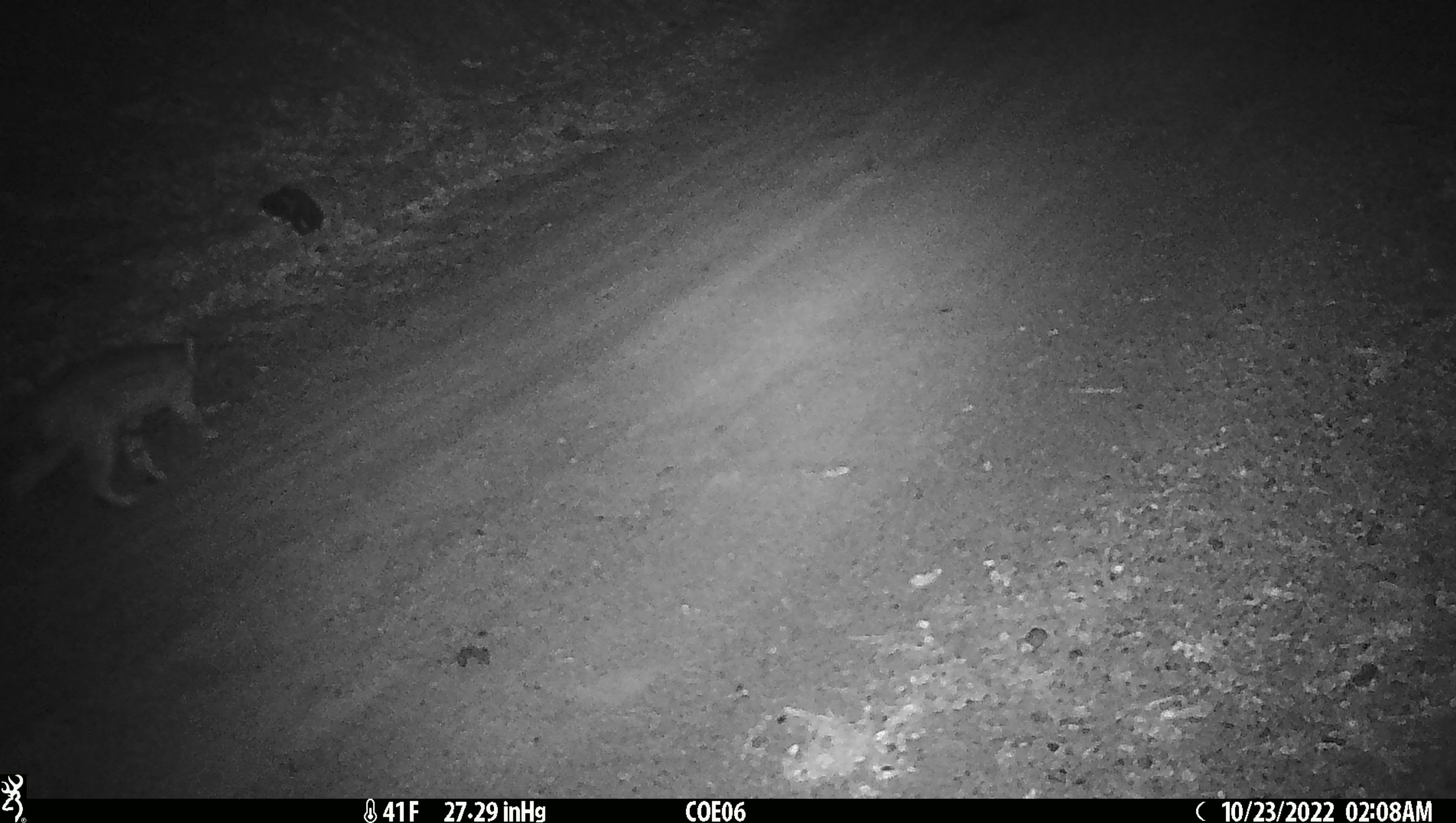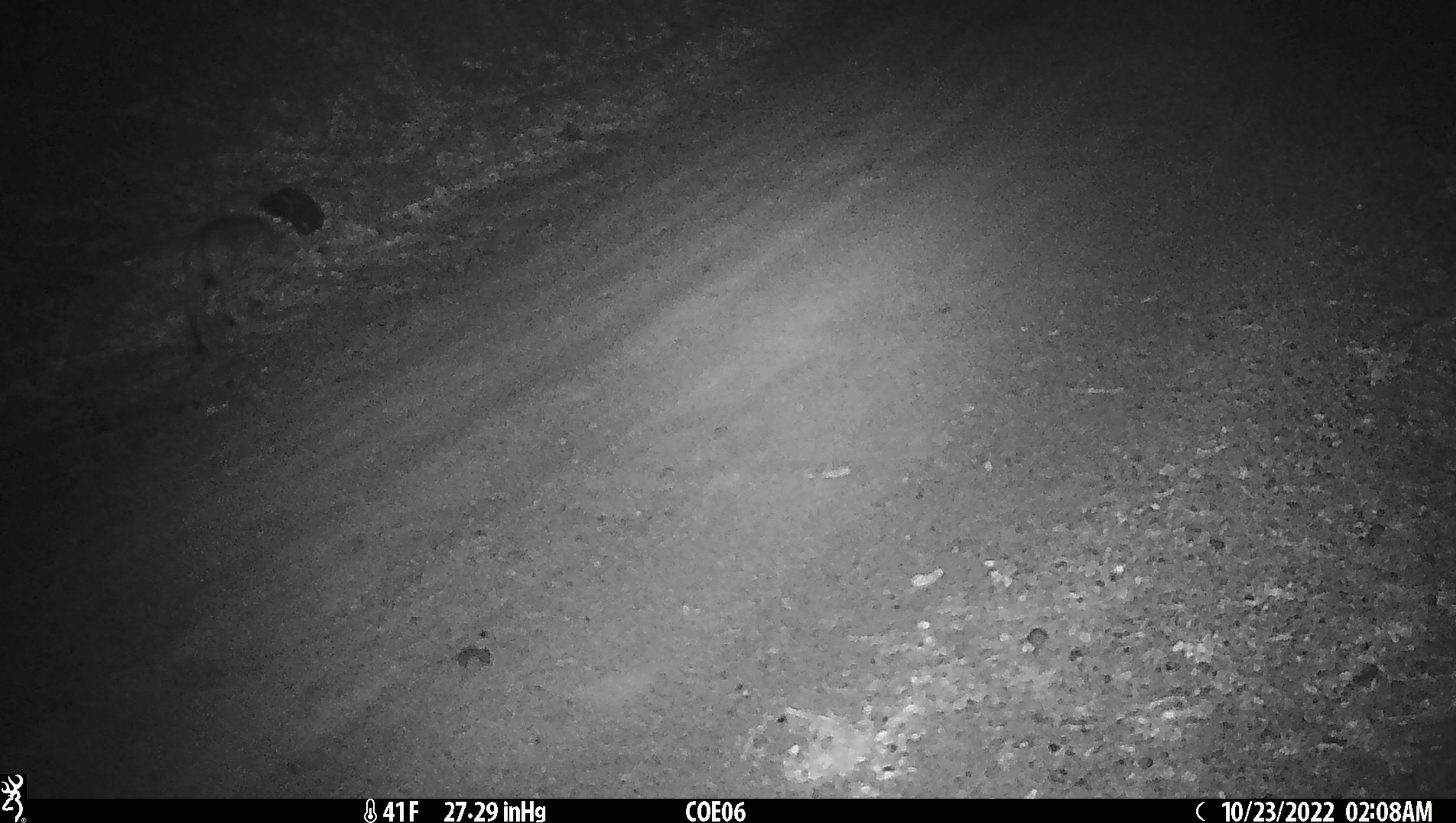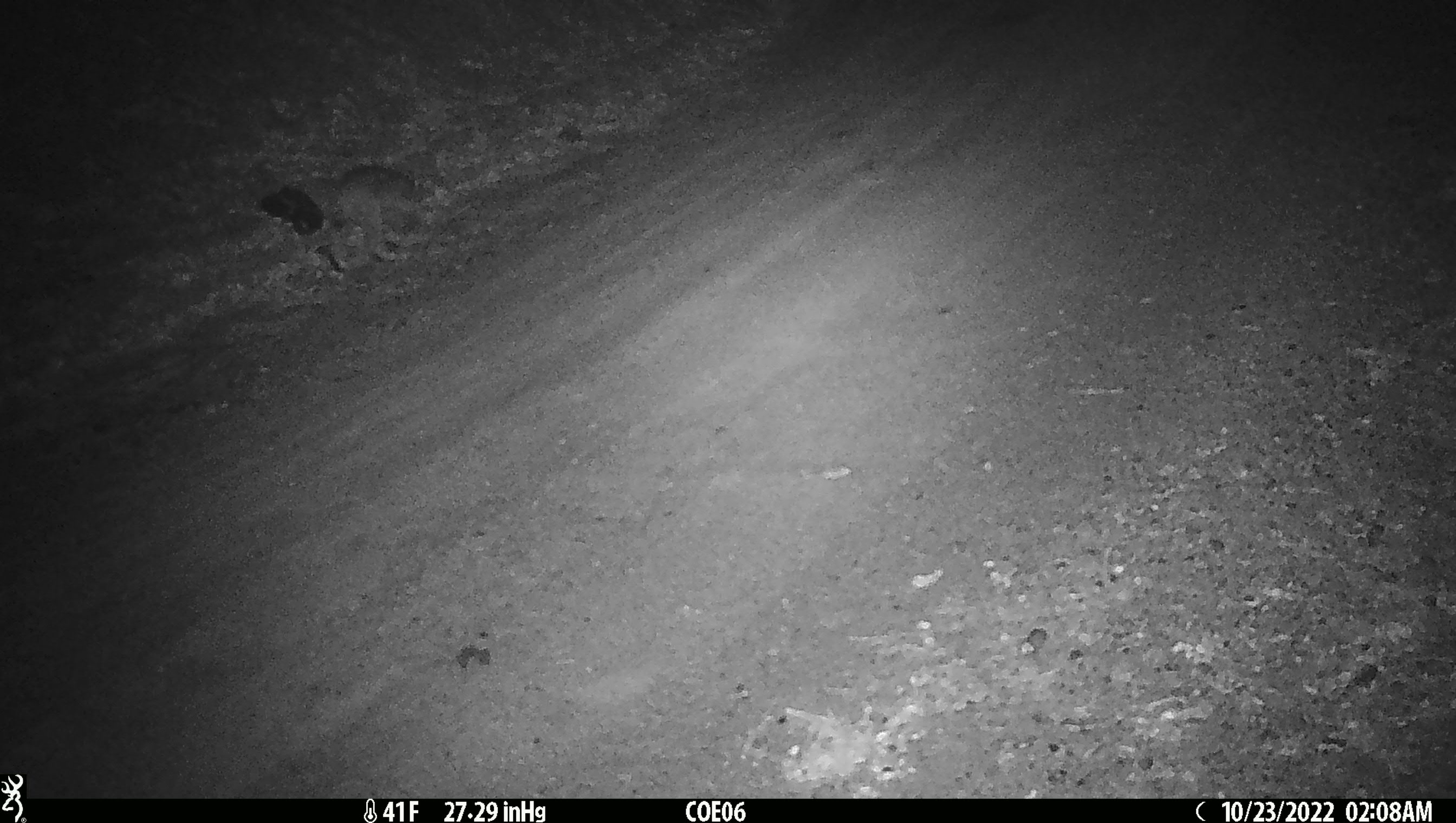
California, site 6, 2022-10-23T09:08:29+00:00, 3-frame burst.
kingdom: Animalia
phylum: Chordata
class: Mammalia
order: Carnivora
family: Felidae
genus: Lynx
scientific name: Lynx rufus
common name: bobcat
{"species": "bobcat (Lynx rufus)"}